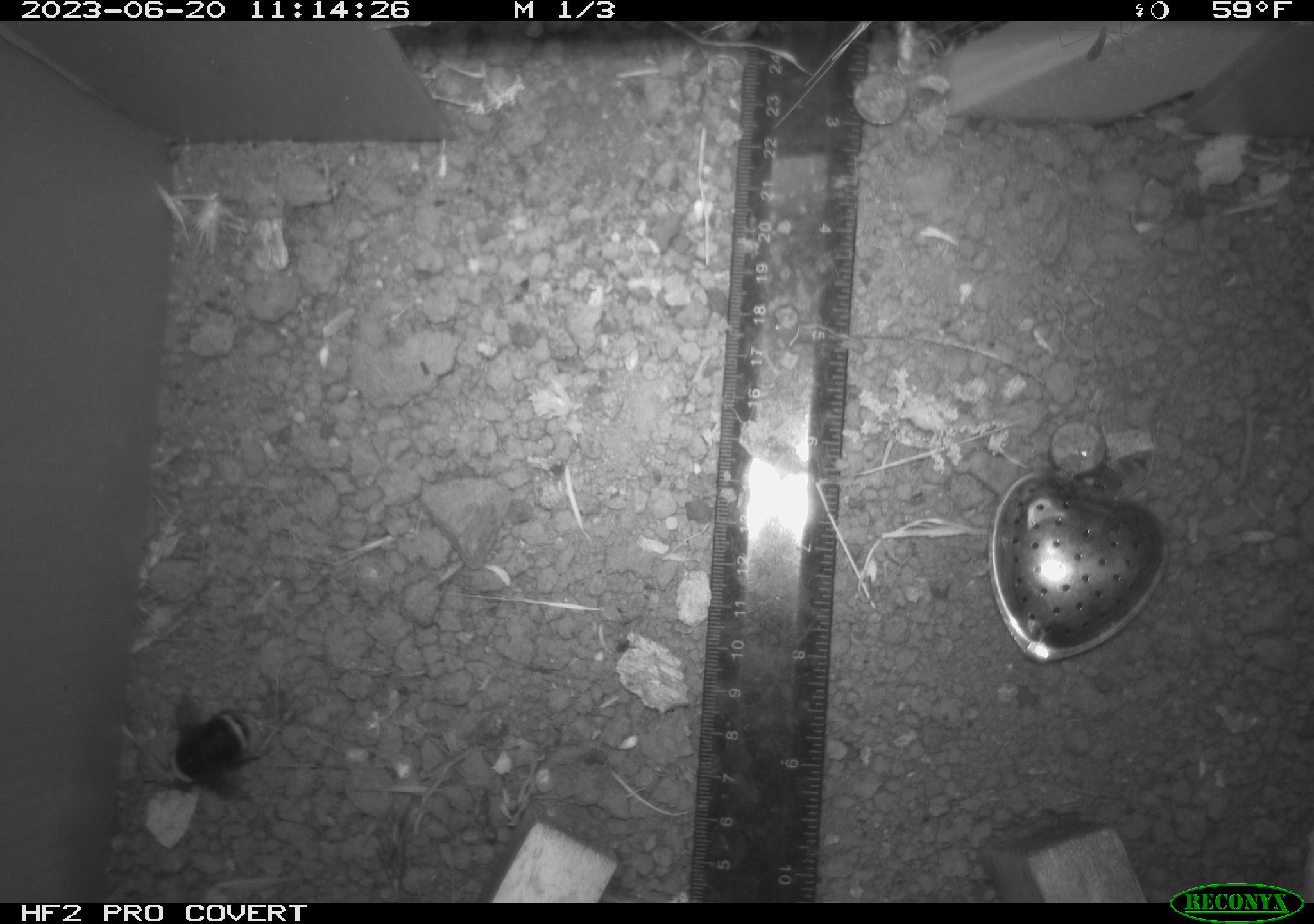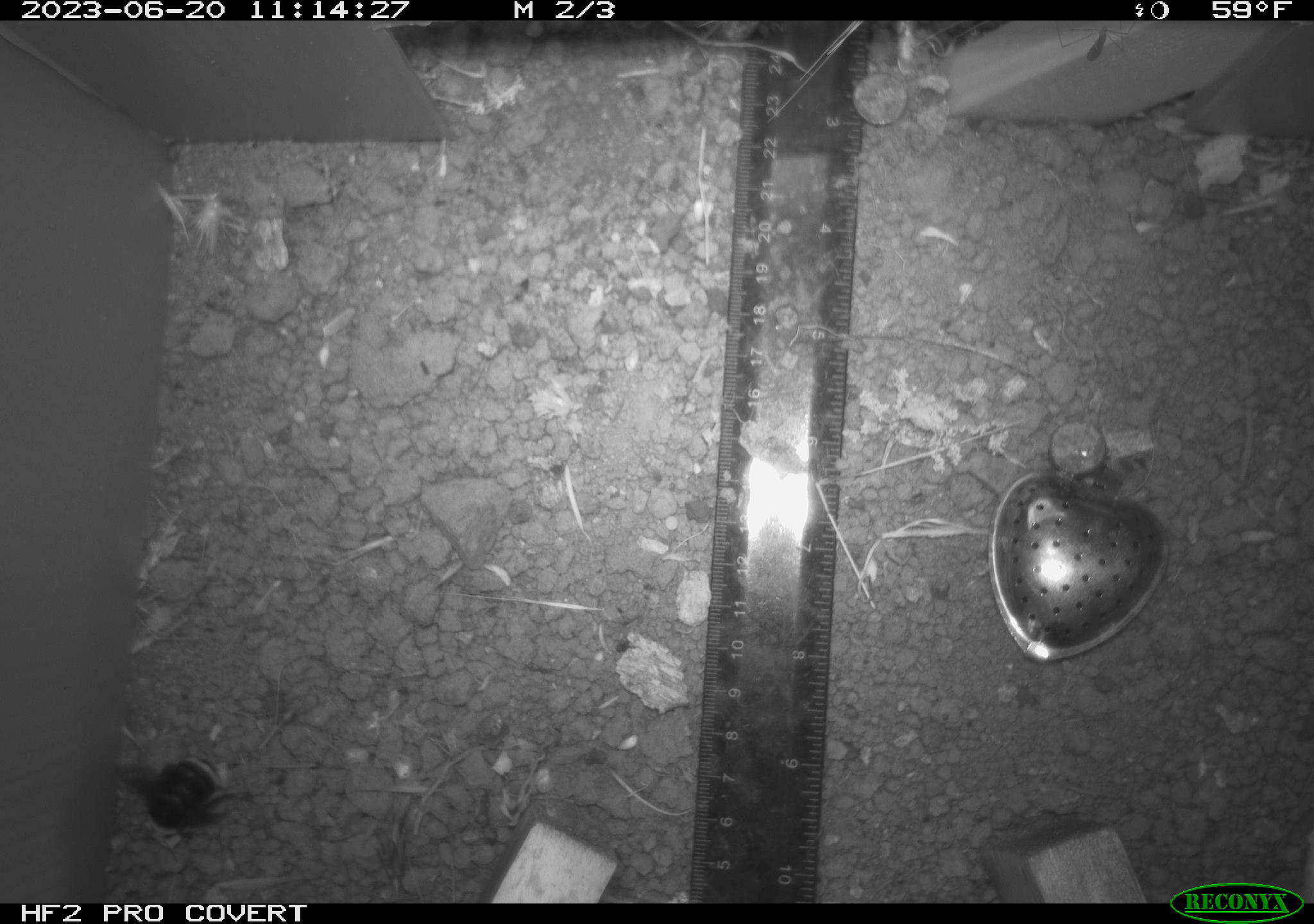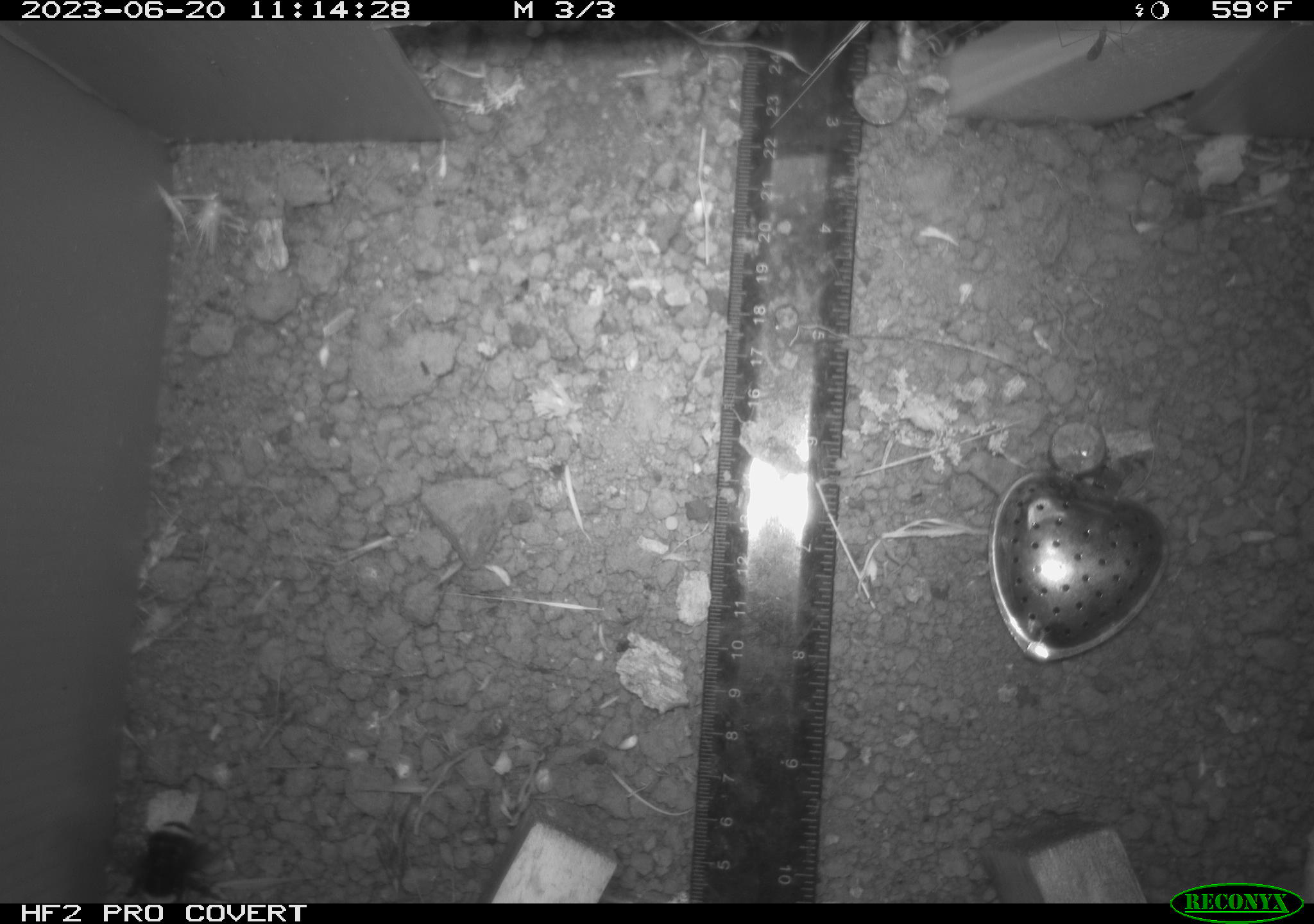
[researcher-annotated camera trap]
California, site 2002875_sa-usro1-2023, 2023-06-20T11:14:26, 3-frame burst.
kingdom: Animalia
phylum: Arthropoda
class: Insecta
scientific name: Insecta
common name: insect